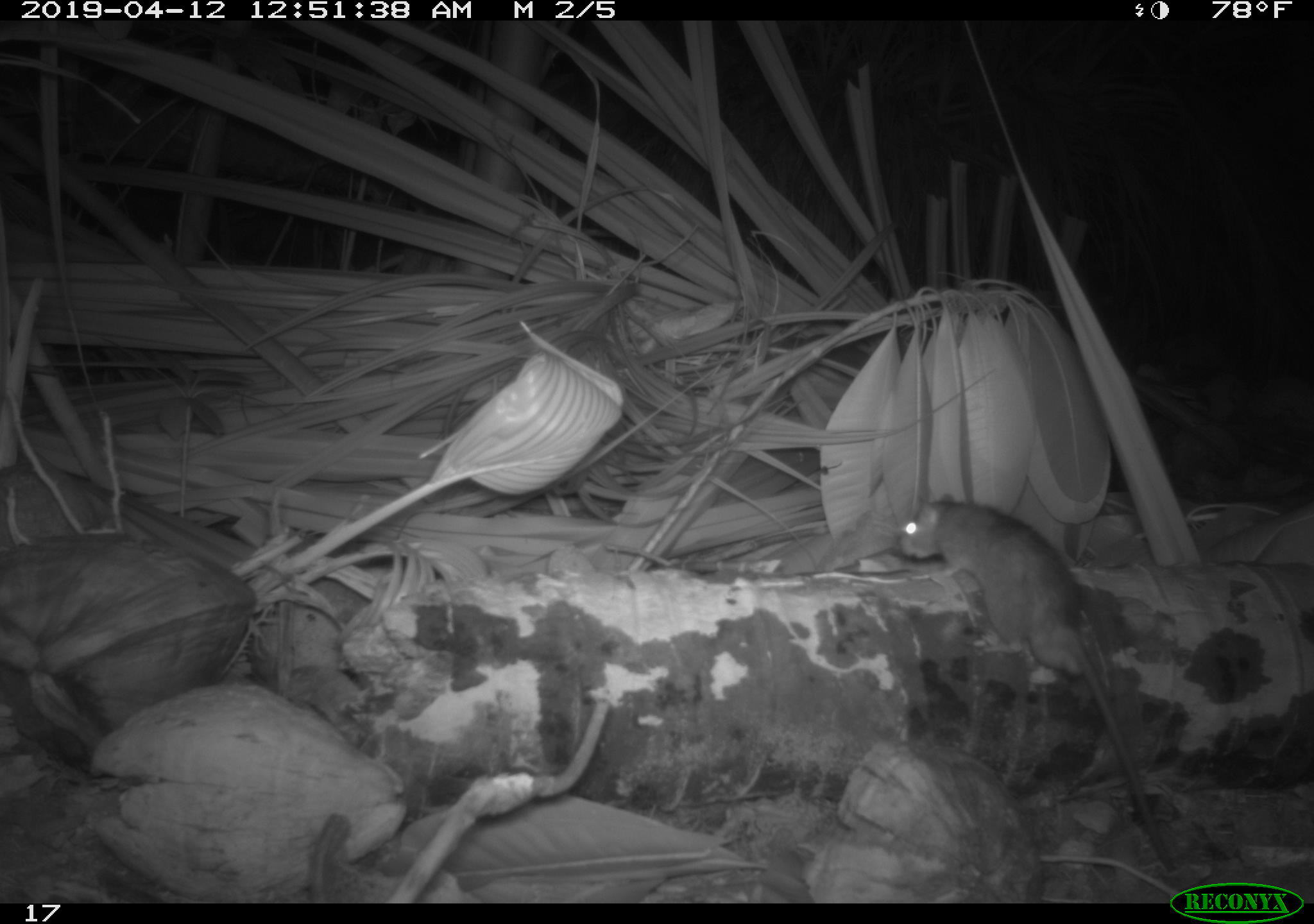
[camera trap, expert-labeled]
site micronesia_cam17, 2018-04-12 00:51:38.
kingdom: Animalia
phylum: Chordata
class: Mammalia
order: Rodentia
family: Muridae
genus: Rattus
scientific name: Rattus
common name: rat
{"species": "rat (Rattus)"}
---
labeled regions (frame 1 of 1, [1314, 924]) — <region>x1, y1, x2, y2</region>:
rat: <region>889, 484, 1182, 874</region>